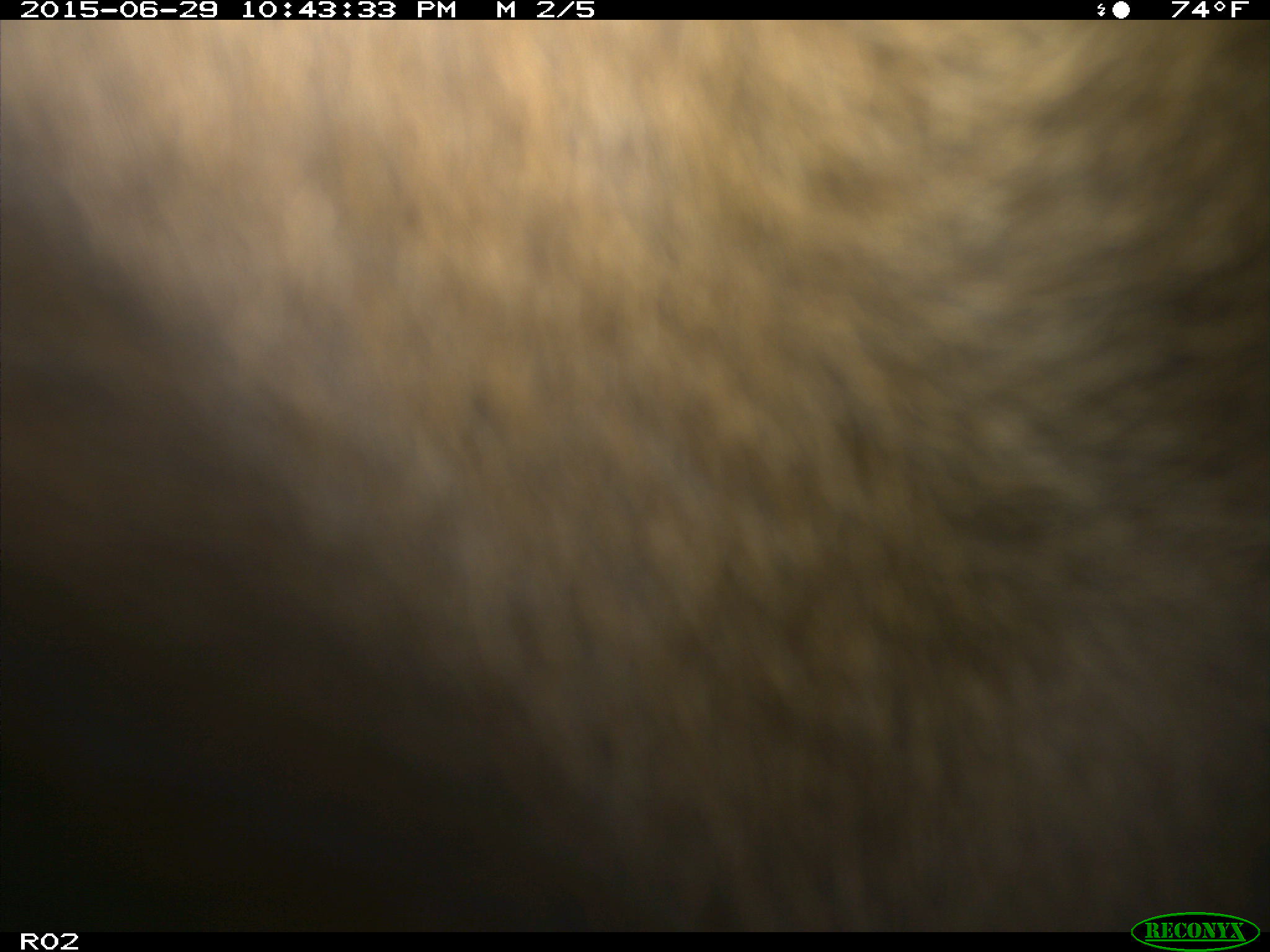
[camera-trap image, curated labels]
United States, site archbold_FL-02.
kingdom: Animalia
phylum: Chordata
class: Mammalia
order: Artiodactyla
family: Bovidae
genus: Bos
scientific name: Bos taurus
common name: domestic cow